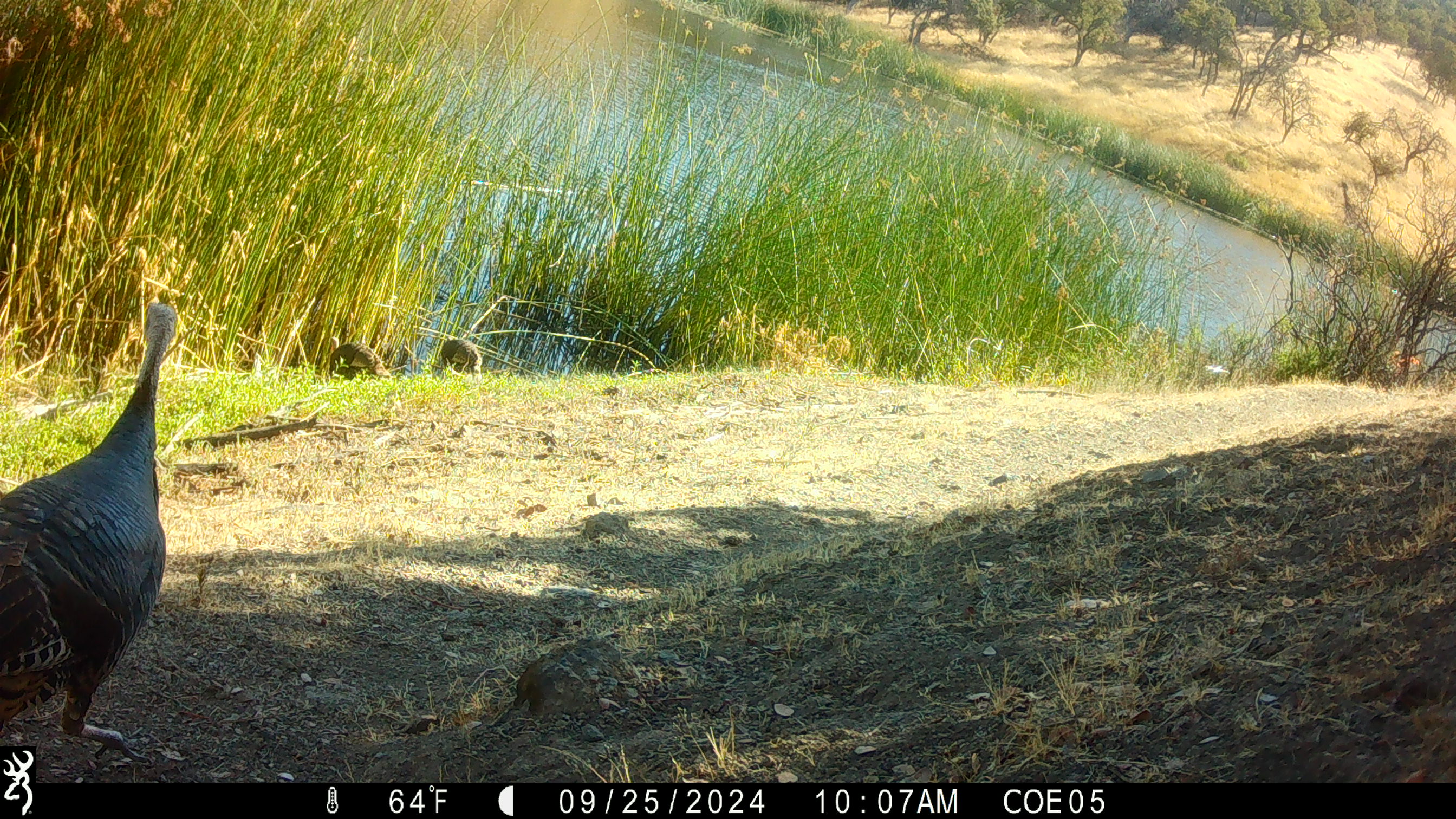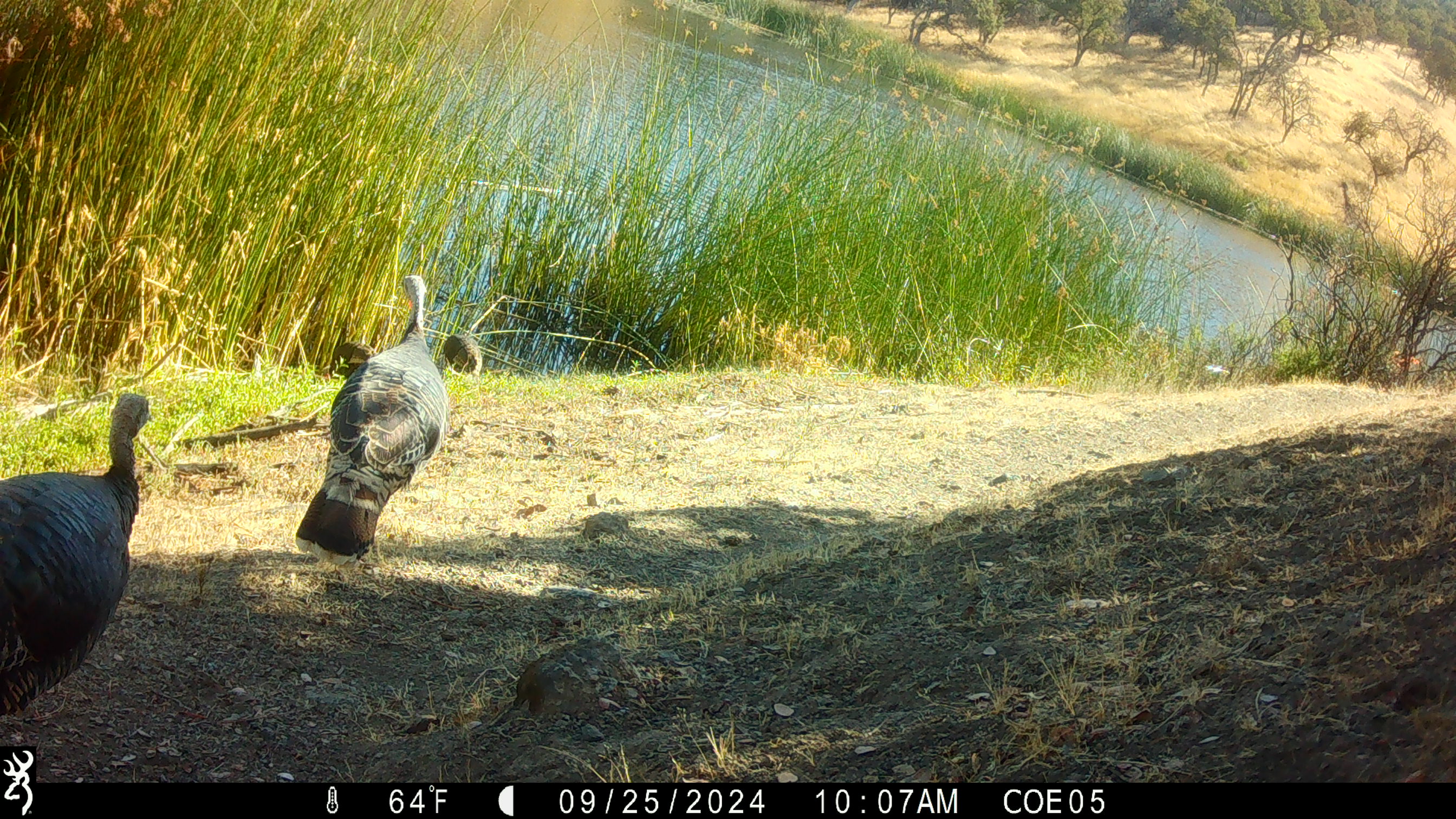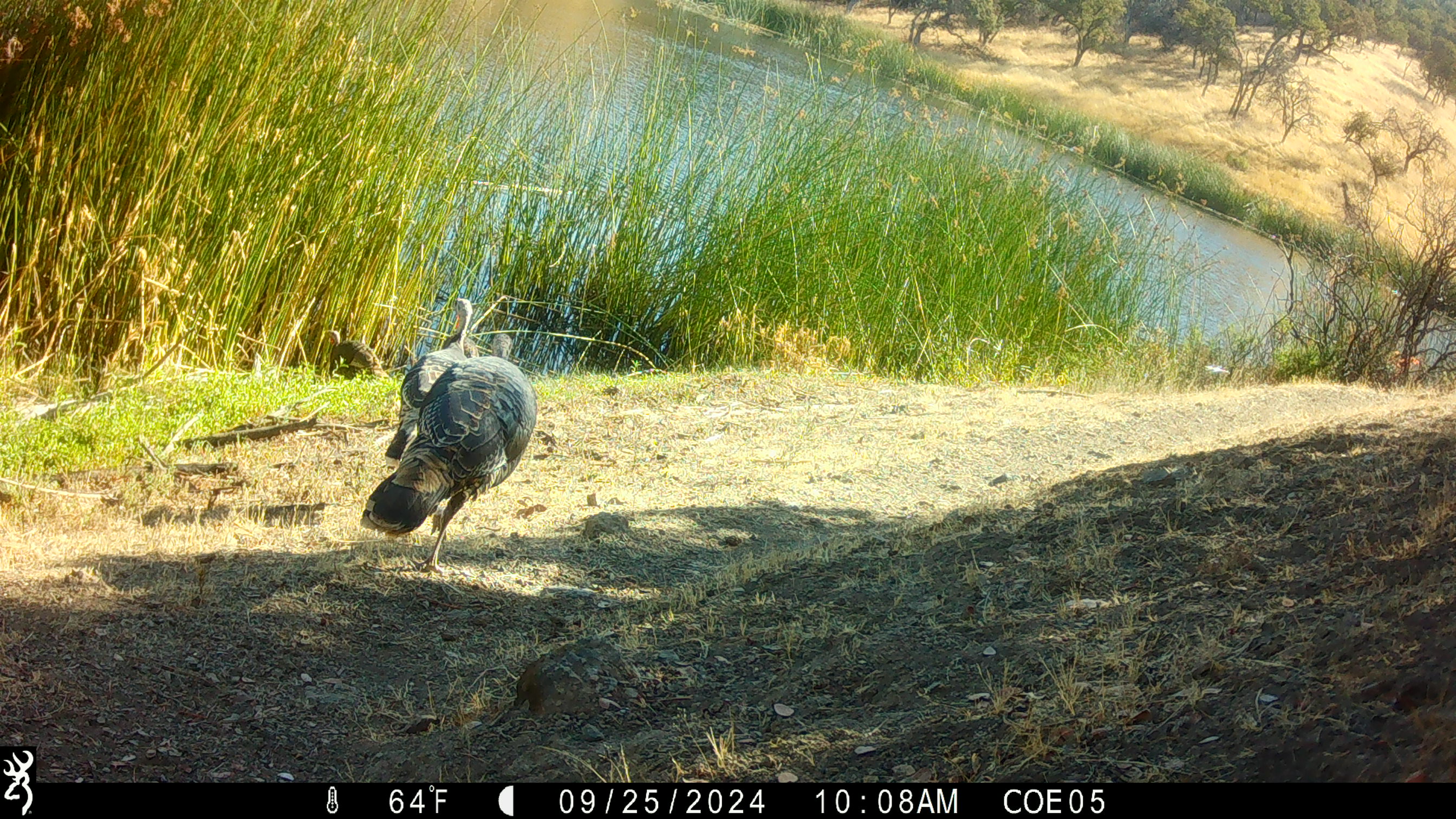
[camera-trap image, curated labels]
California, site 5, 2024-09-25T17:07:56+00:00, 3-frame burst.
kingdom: Animalia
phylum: Chordata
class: Aves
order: Galliformes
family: Phasianidae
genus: Meleagris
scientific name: Meleagris gallopavo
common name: turkey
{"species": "turkey (Meleagris gallopavo)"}